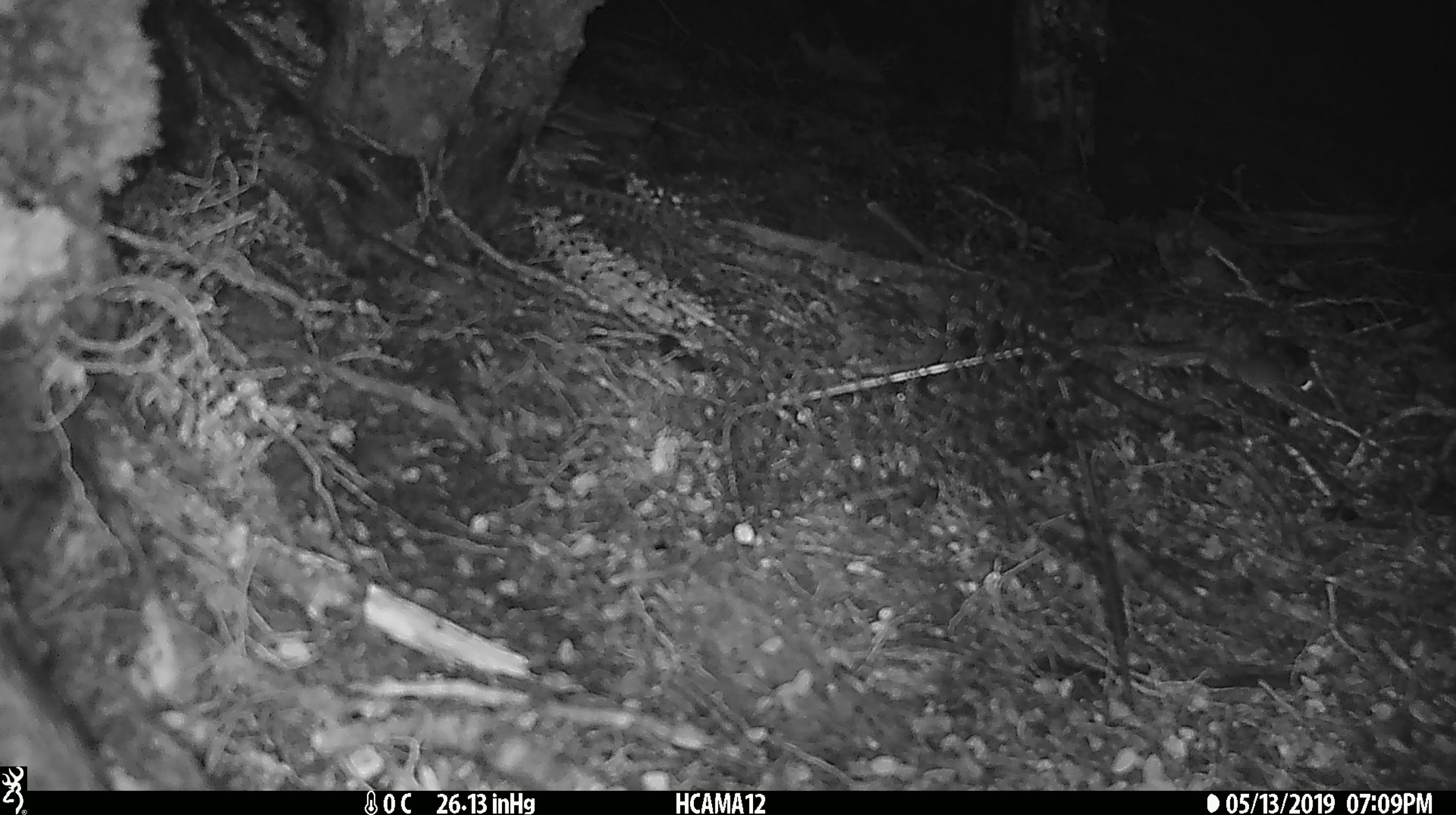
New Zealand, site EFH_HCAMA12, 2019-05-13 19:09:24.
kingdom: Animalia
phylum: Chordata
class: Mammalia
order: Rodentia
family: Muridae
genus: Mus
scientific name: Mus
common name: mouse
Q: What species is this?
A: Mouse (Mus).